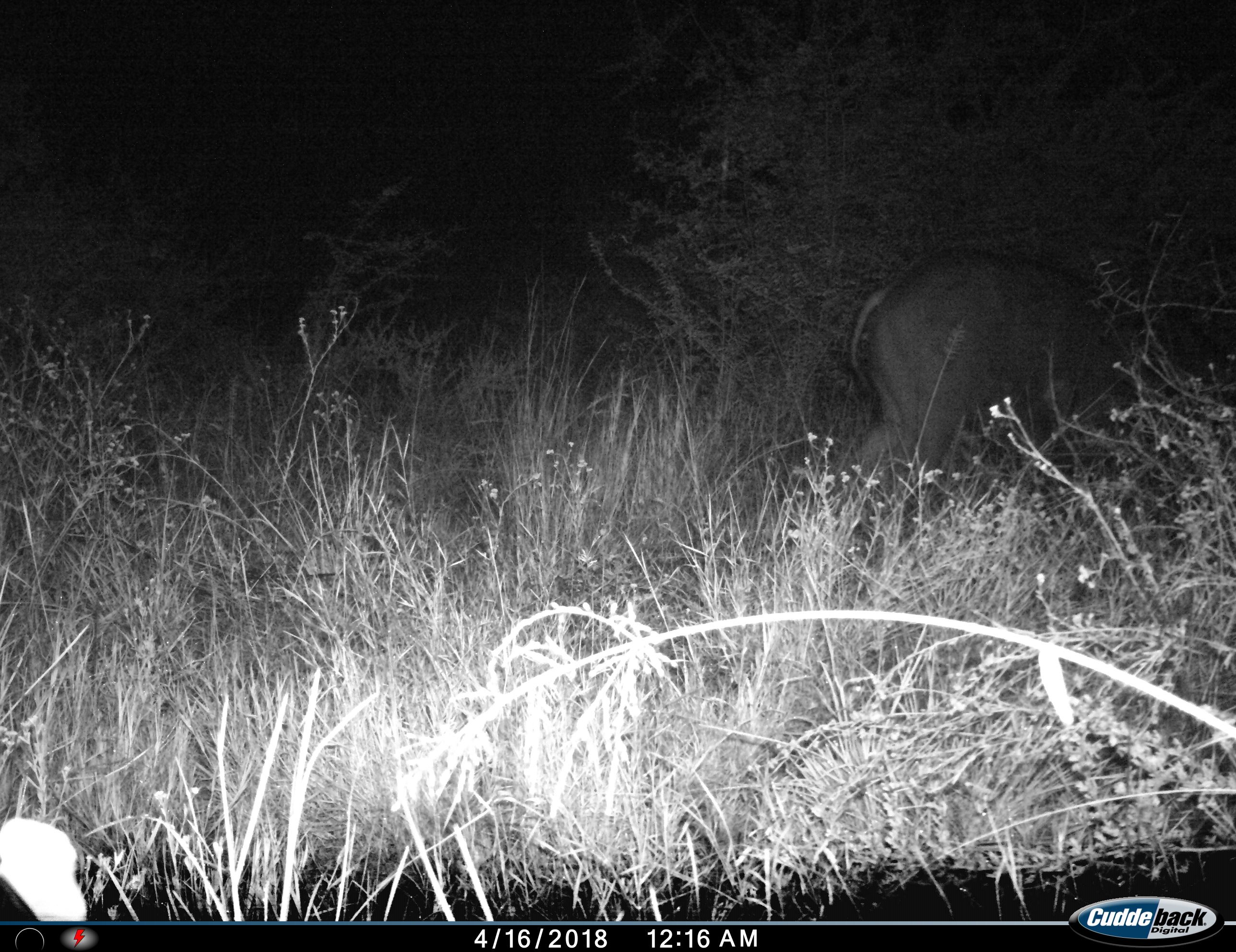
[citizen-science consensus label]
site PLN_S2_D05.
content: unidentified animal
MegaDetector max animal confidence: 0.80